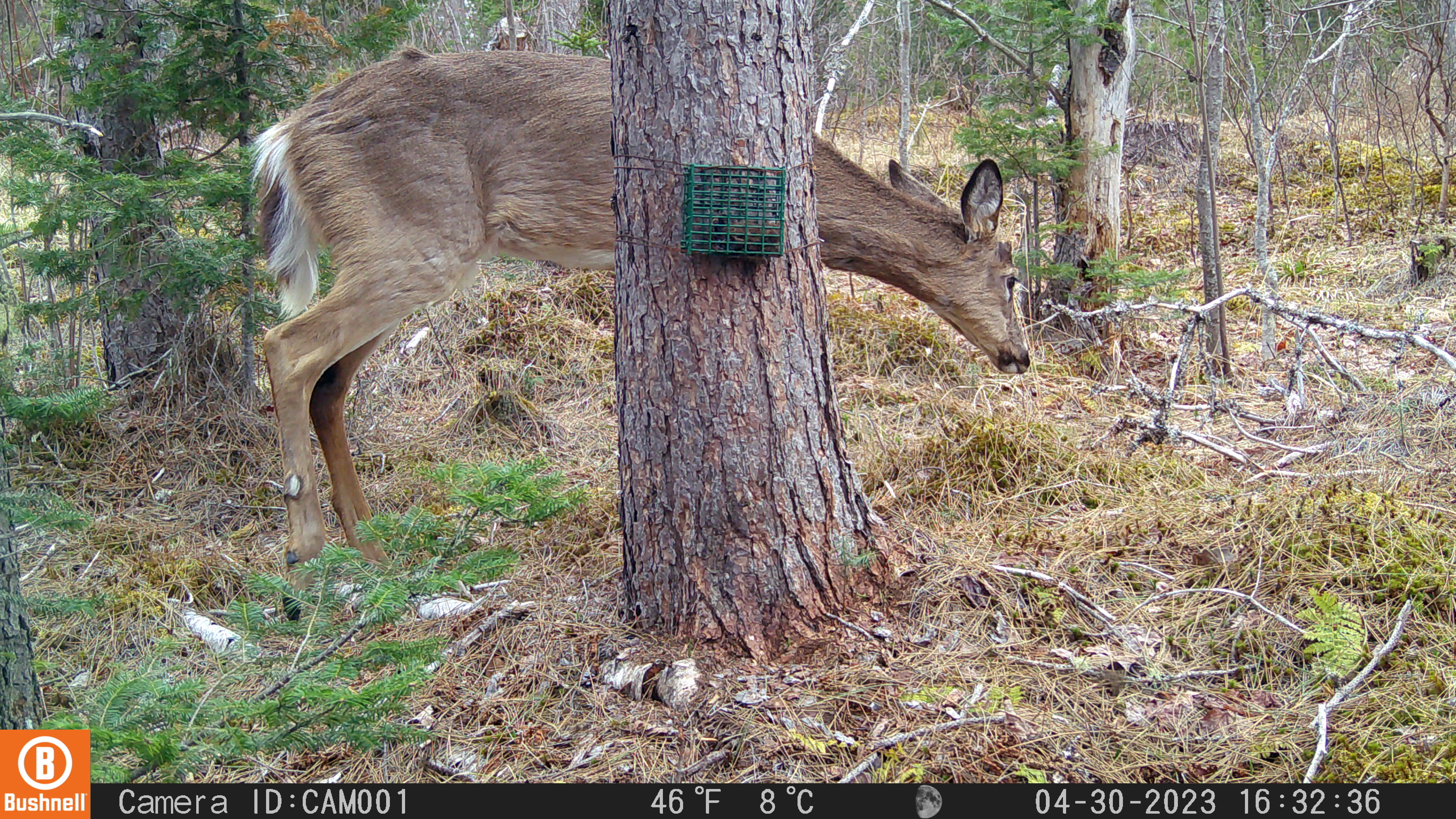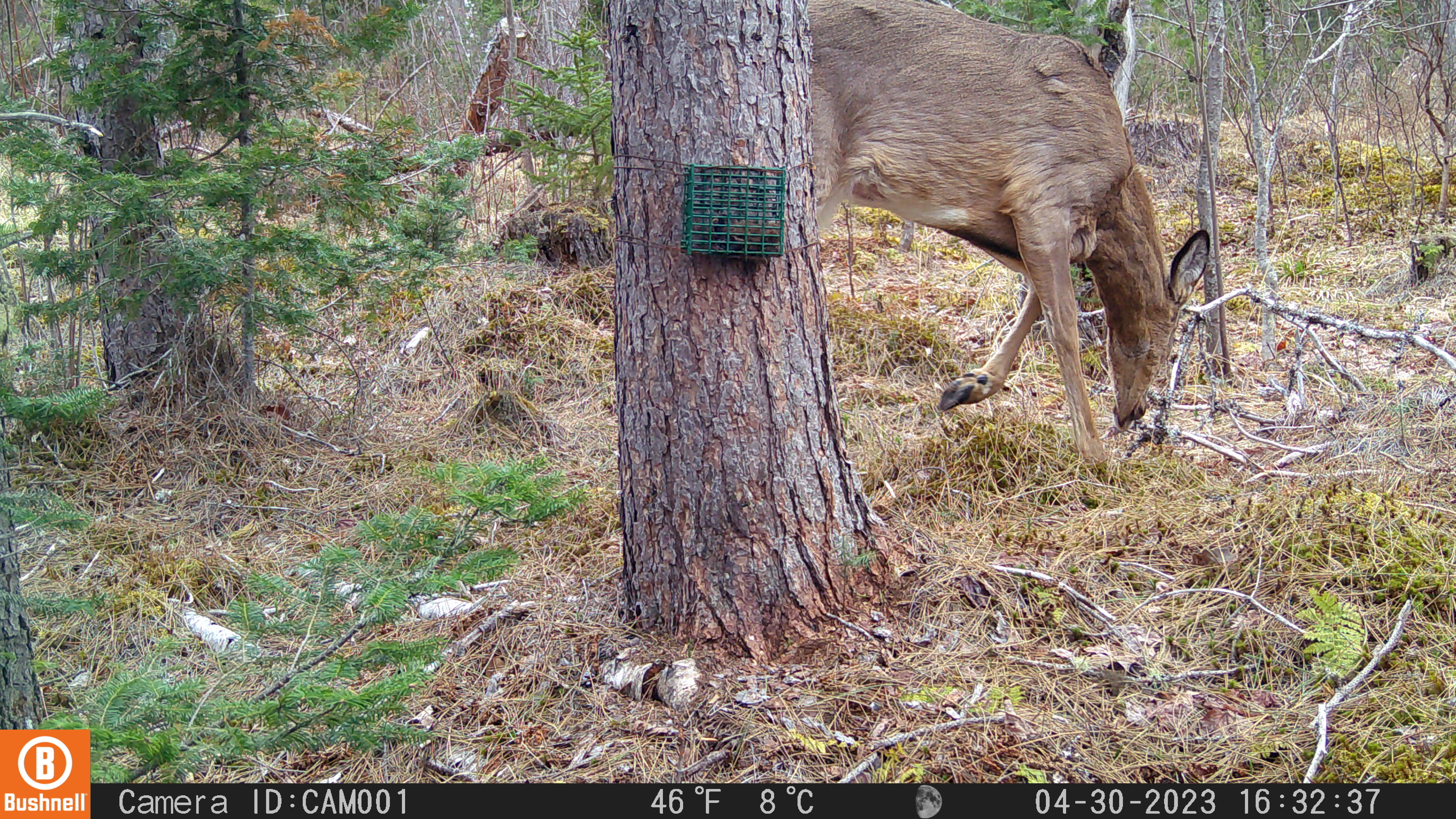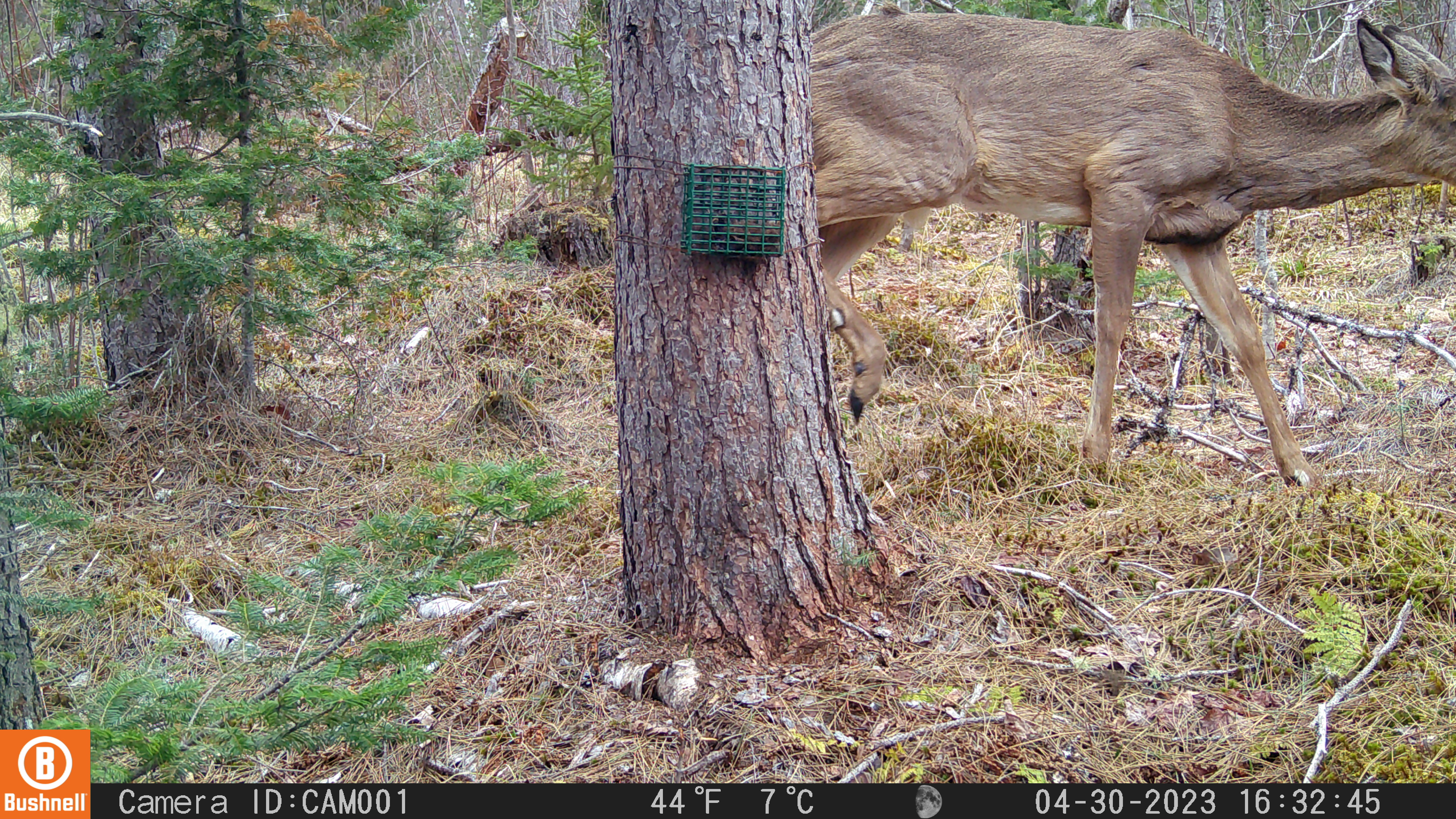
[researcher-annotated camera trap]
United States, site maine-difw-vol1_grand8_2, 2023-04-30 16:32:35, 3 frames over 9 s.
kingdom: Animalia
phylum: Chordata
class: Mammalia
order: Artiodactyla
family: Cervidae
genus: Odocoileus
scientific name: Odocoileus virginianus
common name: white-tailed deer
White-tailed deer (Odocoileus virginianus).